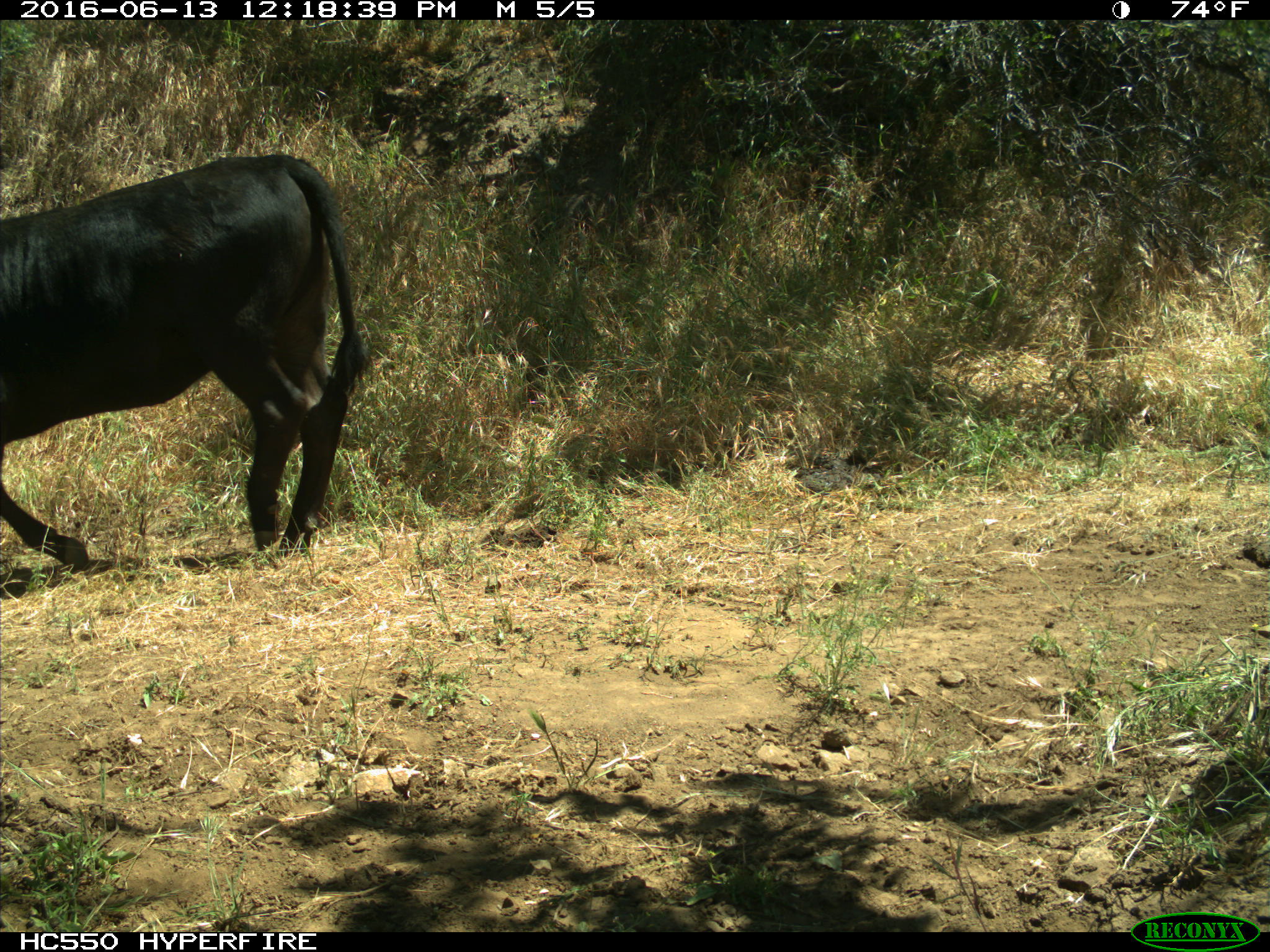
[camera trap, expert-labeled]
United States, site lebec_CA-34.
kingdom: Animalia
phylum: Chordata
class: Mammalia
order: Artiodactyla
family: Bovidae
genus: Bos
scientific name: Bos taurus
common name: domestic cow